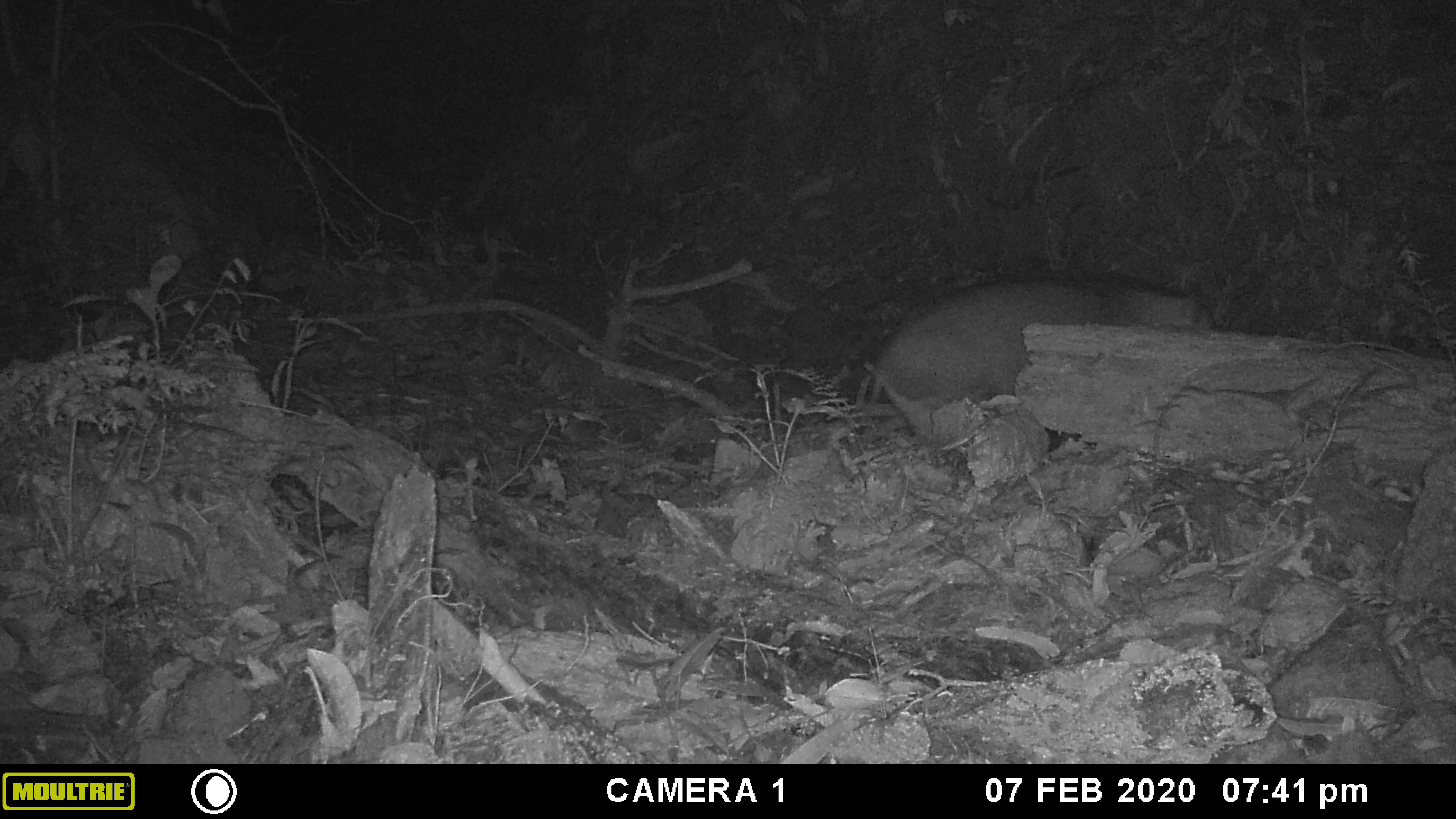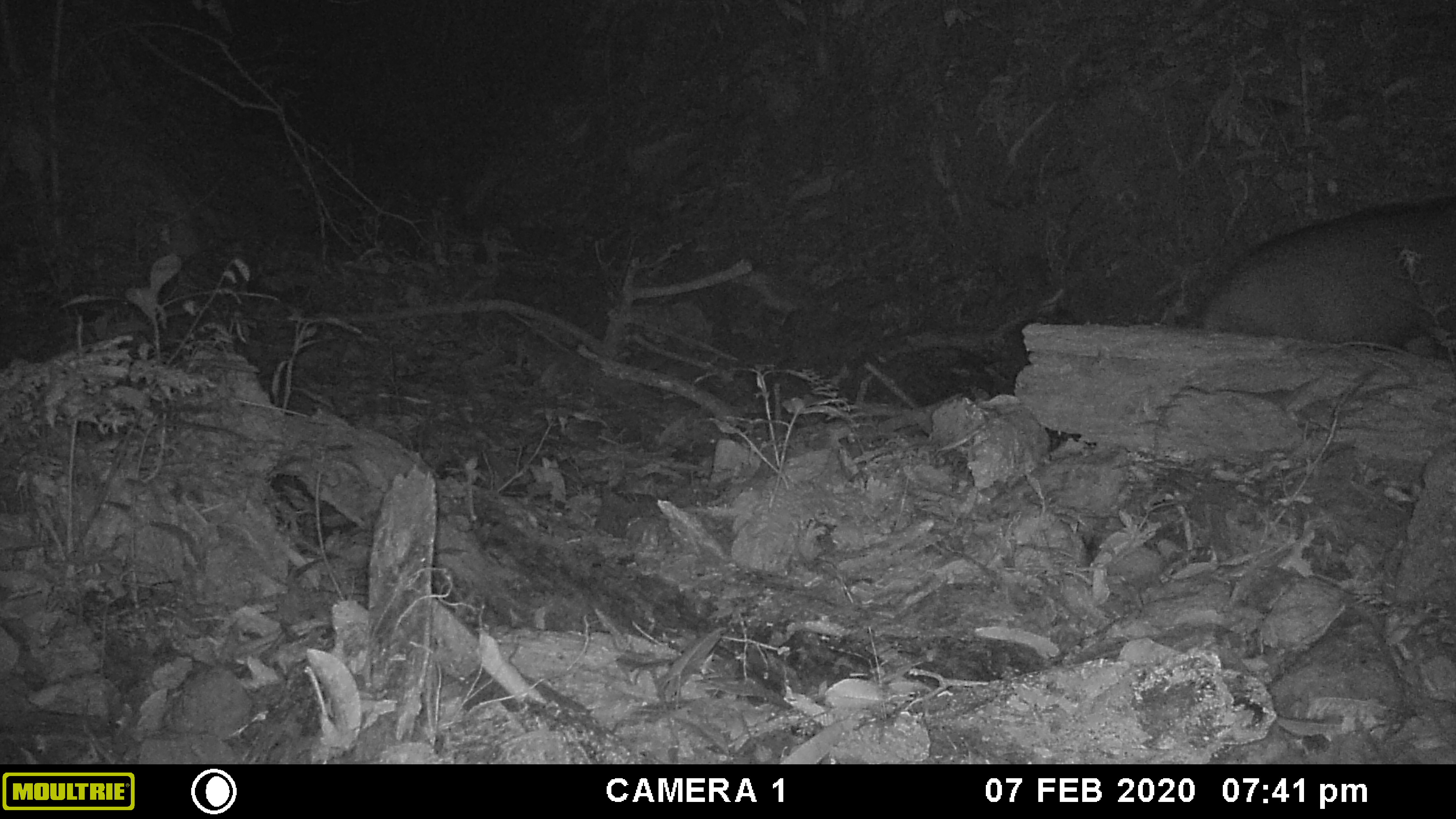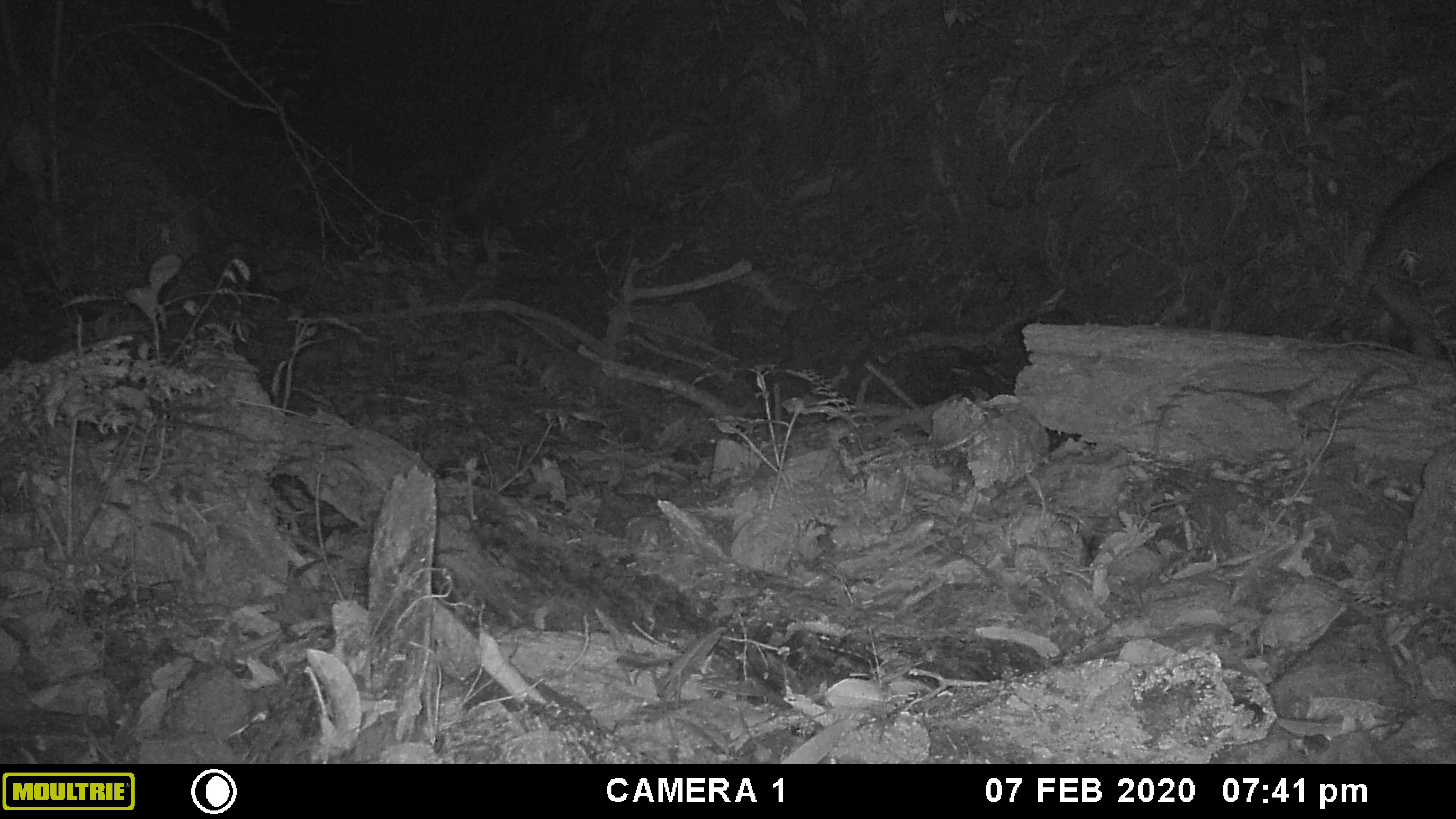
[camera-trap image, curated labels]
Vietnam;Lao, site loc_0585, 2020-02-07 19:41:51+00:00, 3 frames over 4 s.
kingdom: Animalia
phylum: Chordata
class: Mammalia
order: Artiodactyla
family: Suidae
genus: Sus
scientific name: Sus scrofa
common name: eurasian wild pig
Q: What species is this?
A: Eurasian wild pig (Sus scrofa).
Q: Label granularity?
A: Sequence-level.